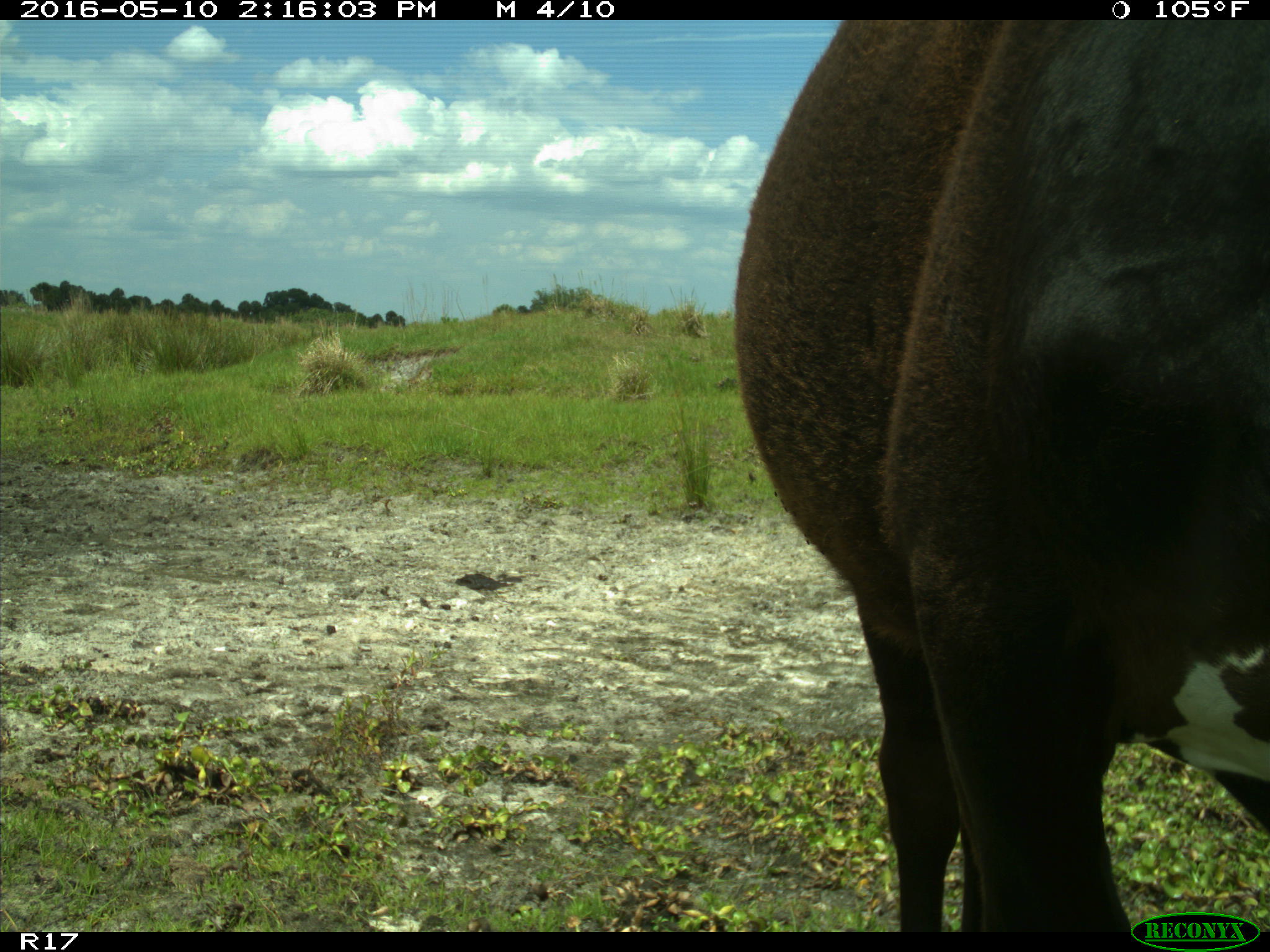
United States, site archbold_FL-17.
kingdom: Animalia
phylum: Chordata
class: Mammalia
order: Artiodactyla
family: Bovidae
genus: Bos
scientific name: Bos taurus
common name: domestic cow